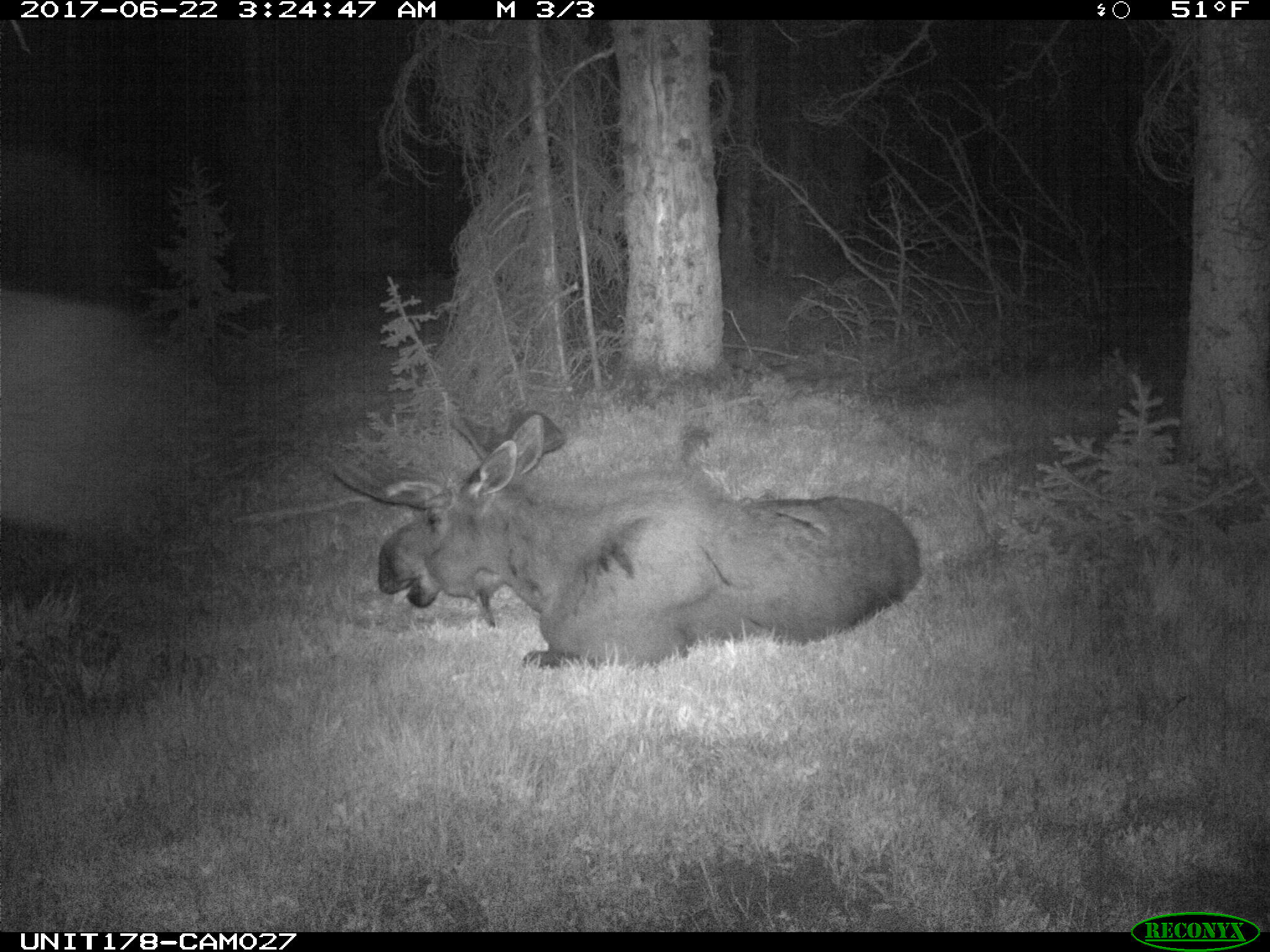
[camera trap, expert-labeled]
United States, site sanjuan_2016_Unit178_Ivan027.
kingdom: Animalia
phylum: Chordata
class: Mammalia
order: Artiodactyla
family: Cervidae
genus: Alces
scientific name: Alces alces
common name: moose